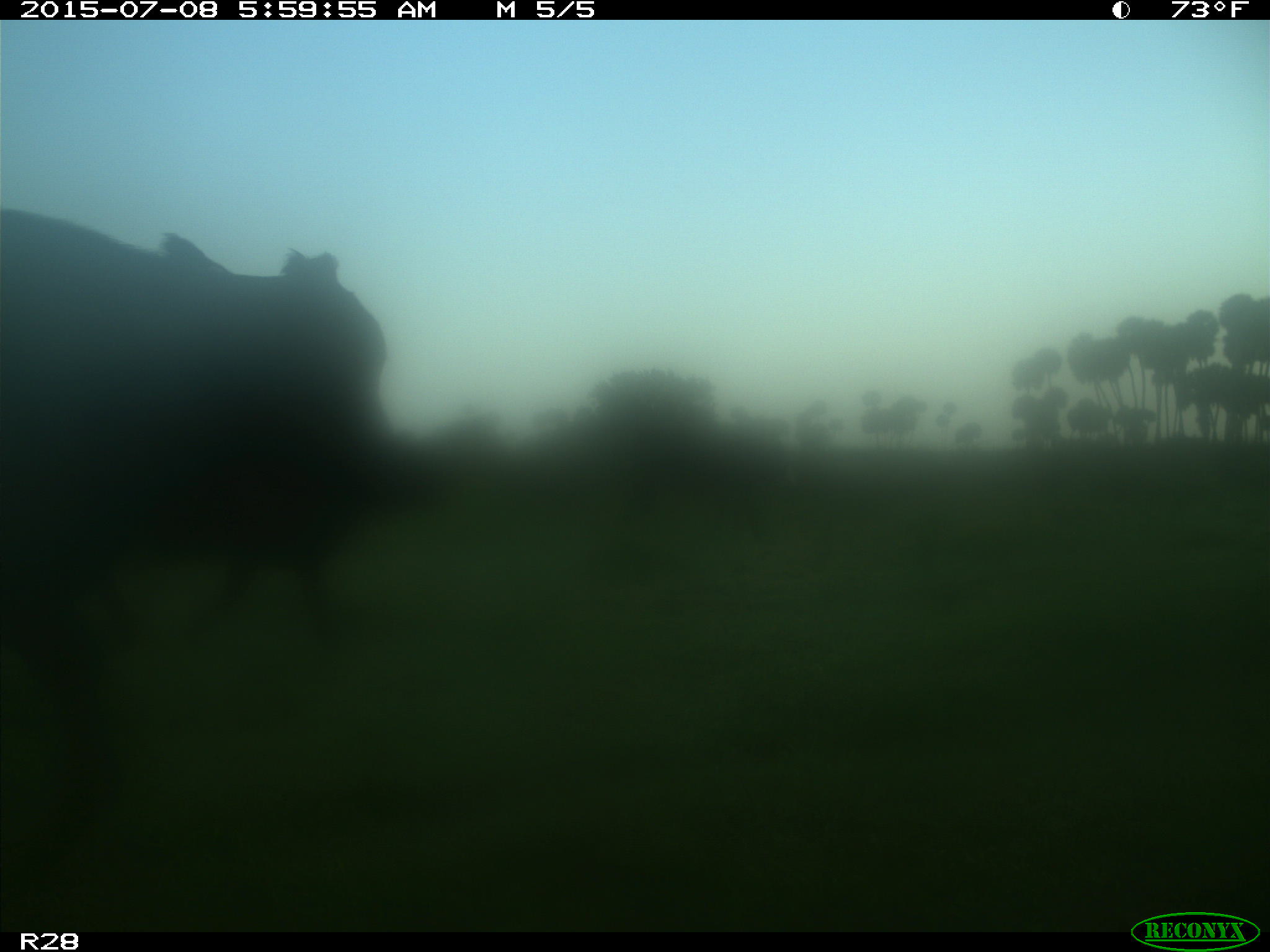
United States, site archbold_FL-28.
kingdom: Animalia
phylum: Chordata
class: Mammalia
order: Artiodactyla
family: Bovidae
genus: Bos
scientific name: Bos taurus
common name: domestic cow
Bos taurus (domestic cow).